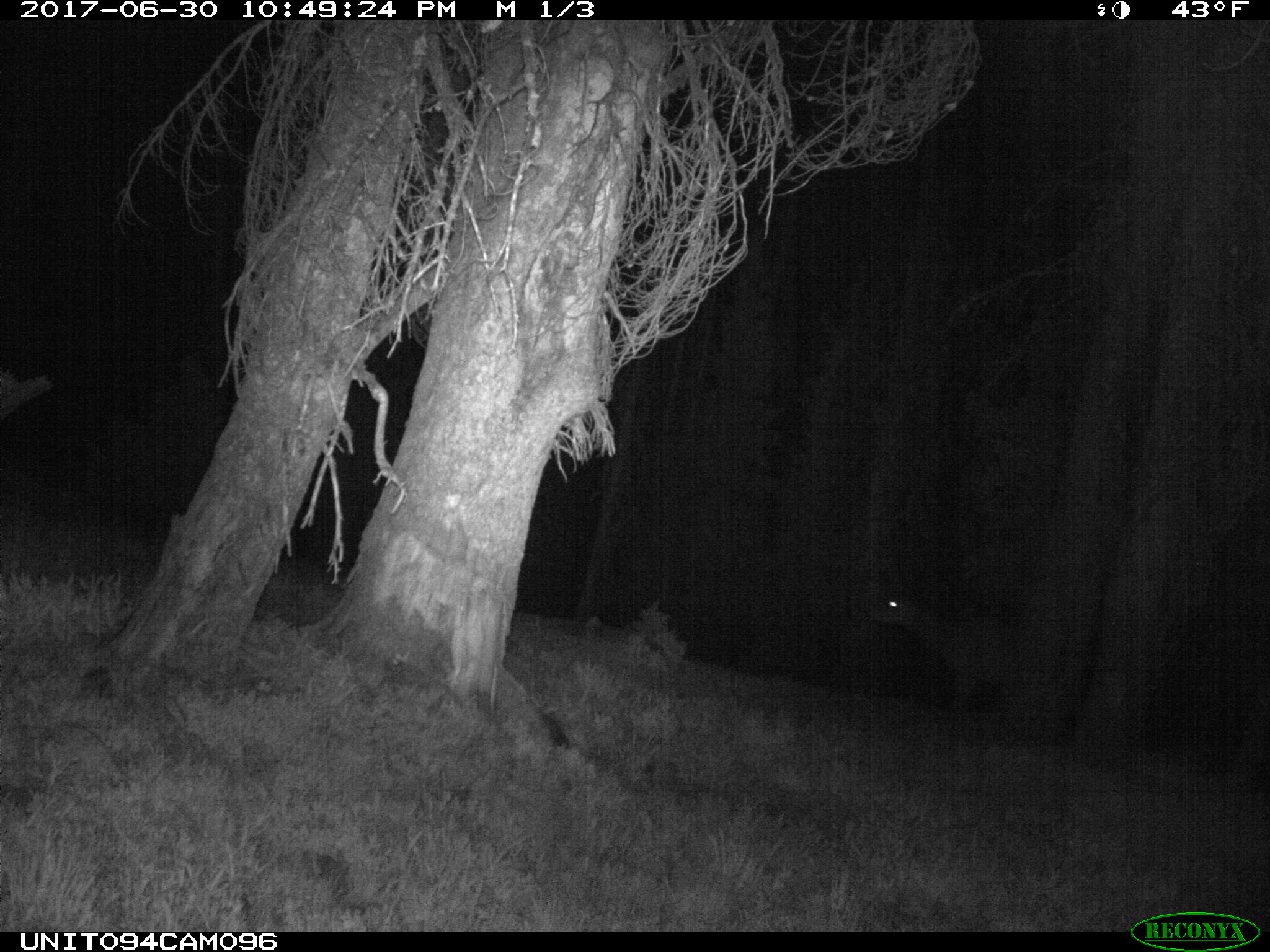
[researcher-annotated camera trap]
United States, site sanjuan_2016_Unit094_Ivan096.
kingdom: Animalia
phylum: Chordata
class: Mammalia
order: Artiodactyla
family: Cervidae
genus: Cervus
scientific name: Cervus elaphus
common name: red deer